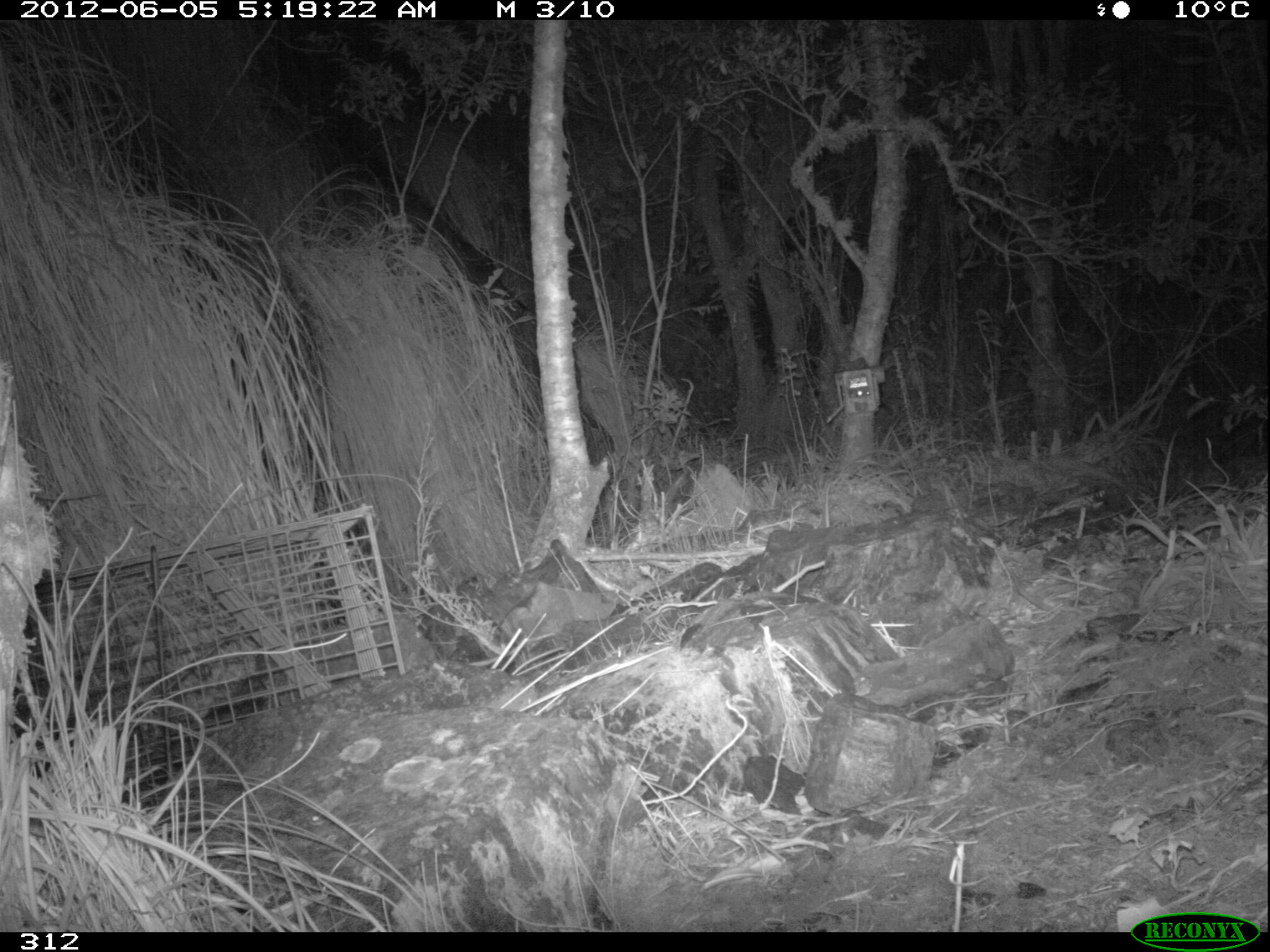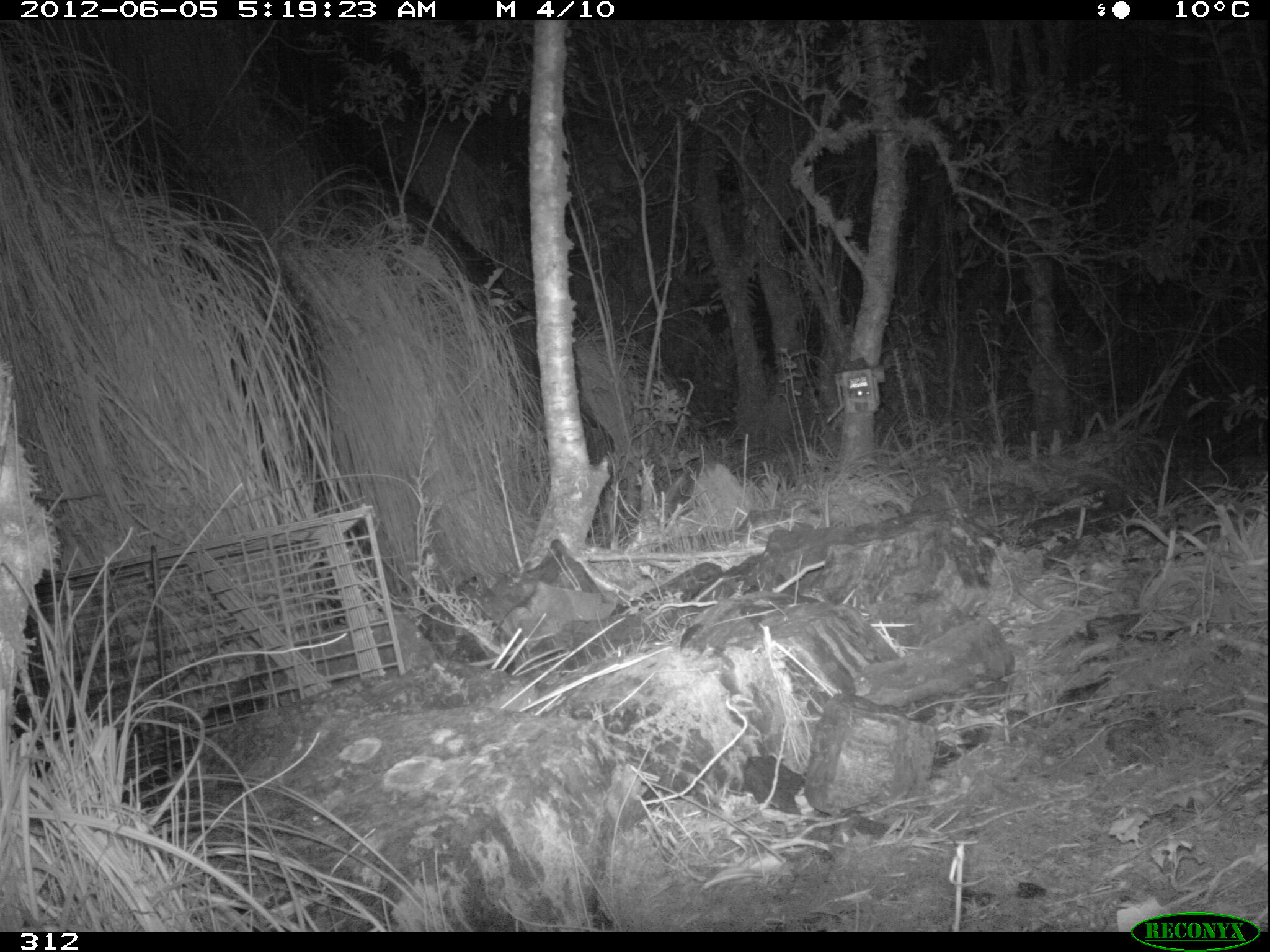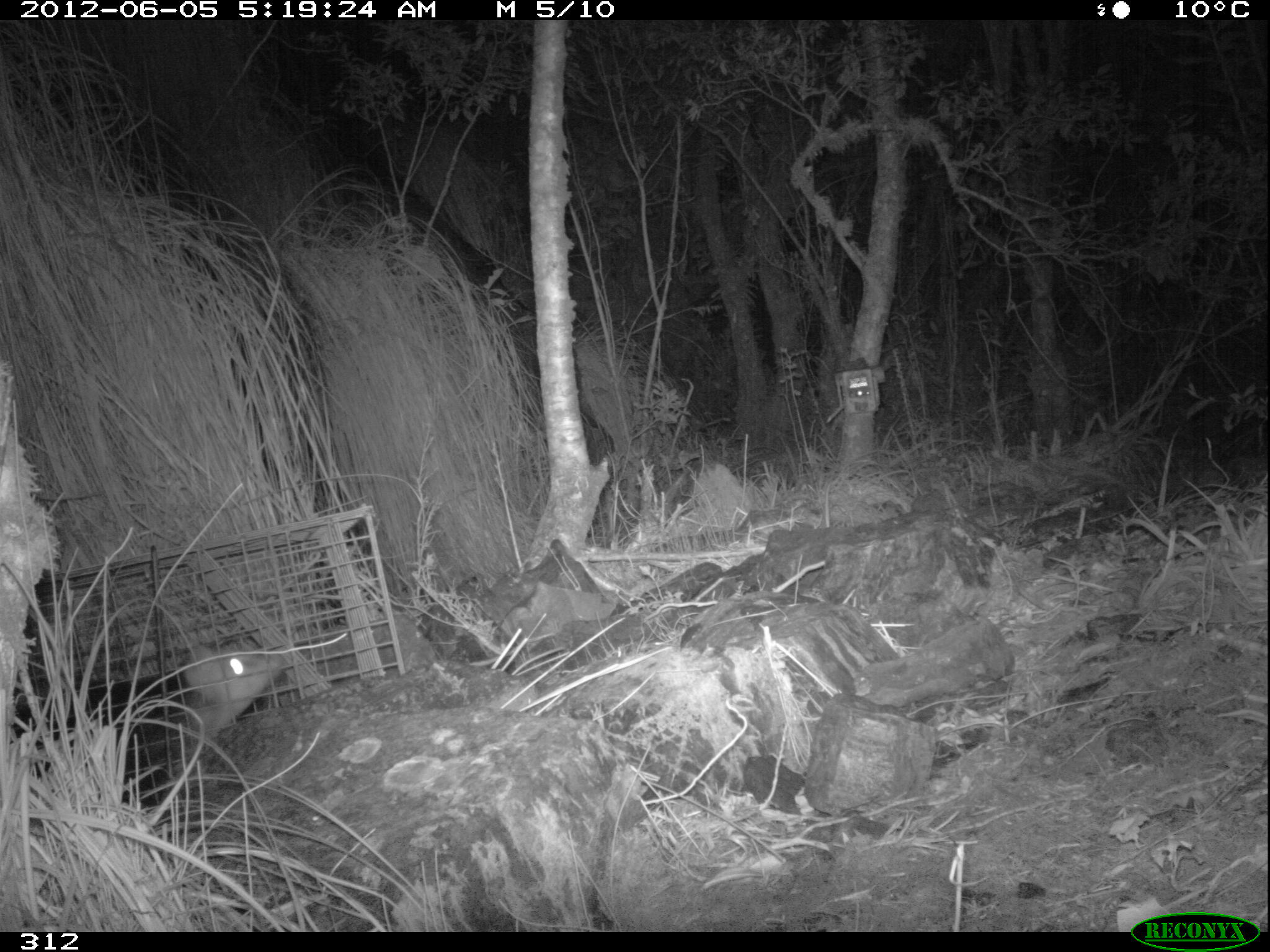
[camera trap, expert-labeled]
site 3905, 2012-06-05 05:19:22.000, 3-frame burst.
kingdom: Animalia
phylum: Chordata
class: Mammalia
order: Didelphimorphia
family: Didelphidae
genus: Didelphis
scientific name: Didelphis pernigra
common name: andean white-eared opossum